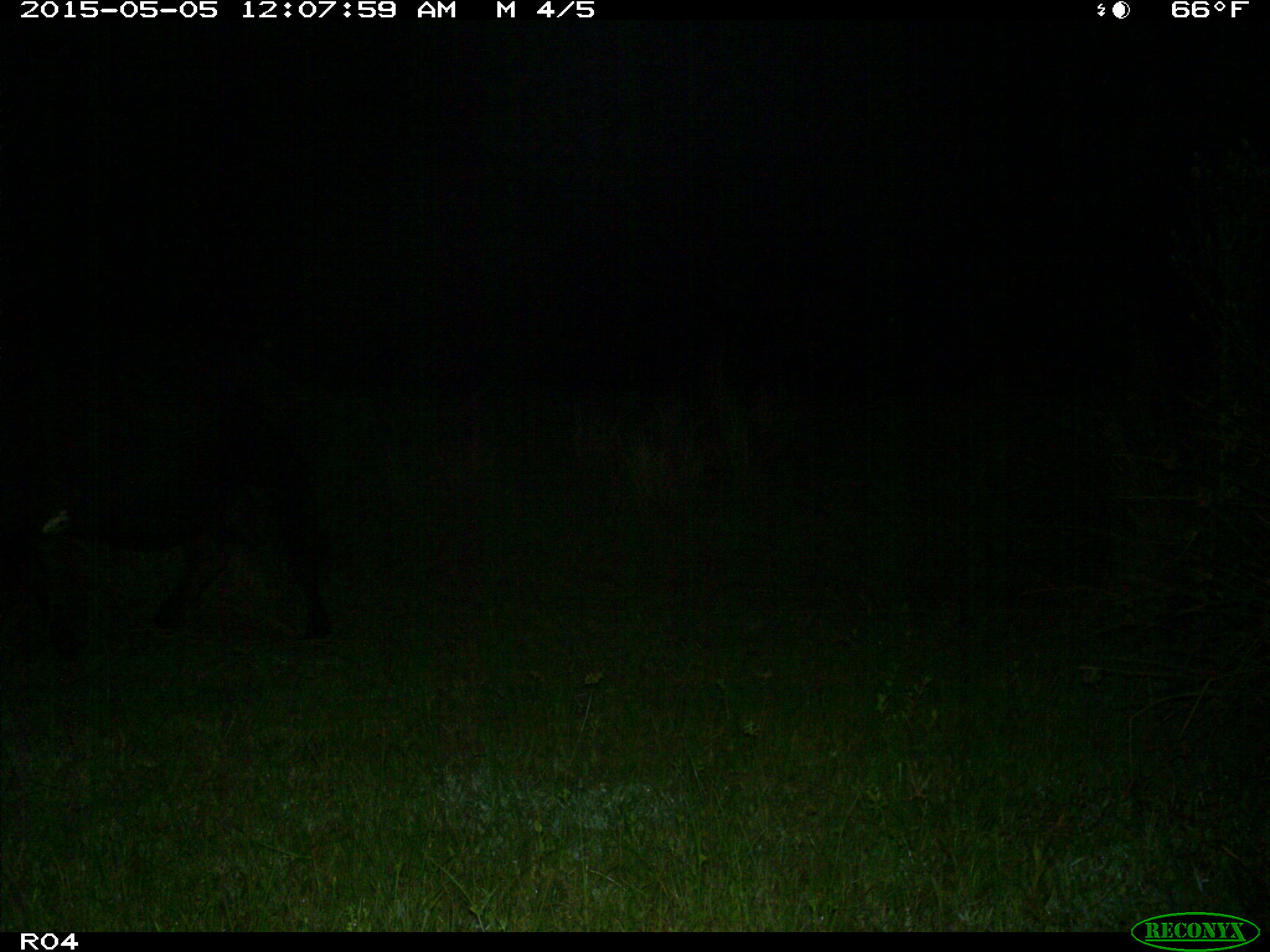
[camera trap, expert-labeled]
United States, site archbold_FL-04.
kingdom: Animalia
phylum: Chordata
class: Mammalia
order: Artiodactyla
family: Bovidae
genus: Bos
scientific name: Bos taurus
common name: domestic cow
Bos taurus (domestic cow).